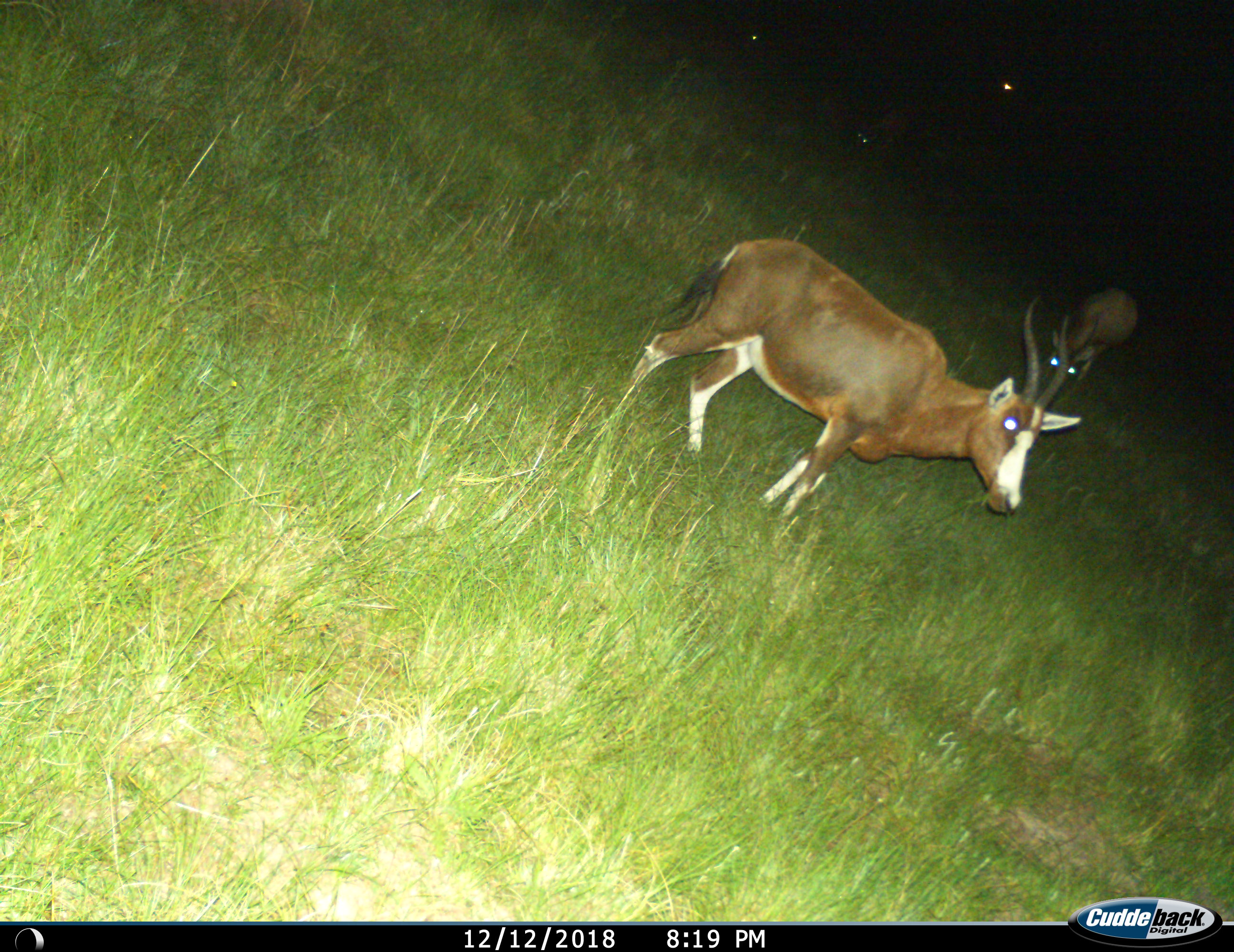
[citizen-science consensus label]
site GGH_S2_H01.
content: unidentified animal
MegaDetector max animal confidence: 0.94